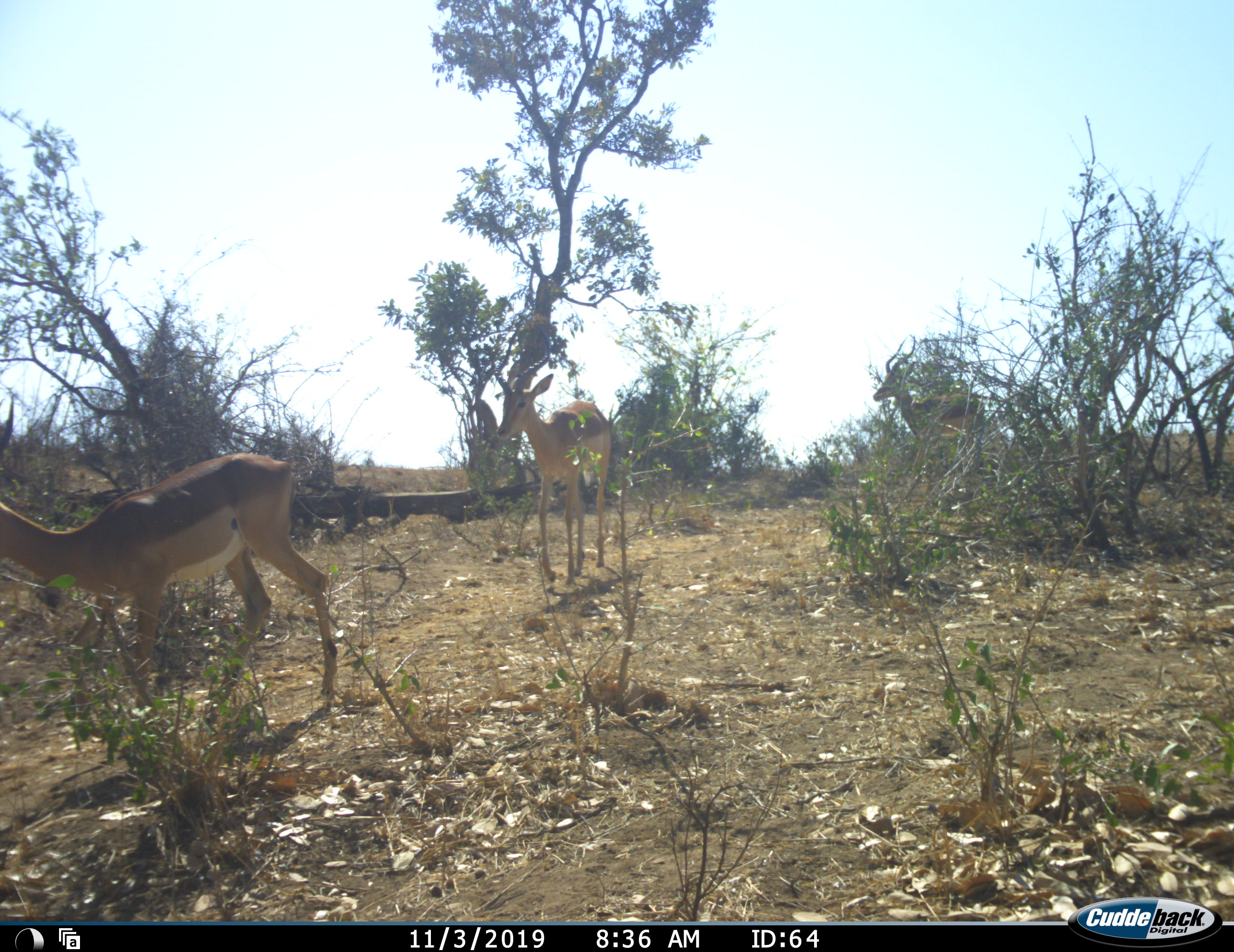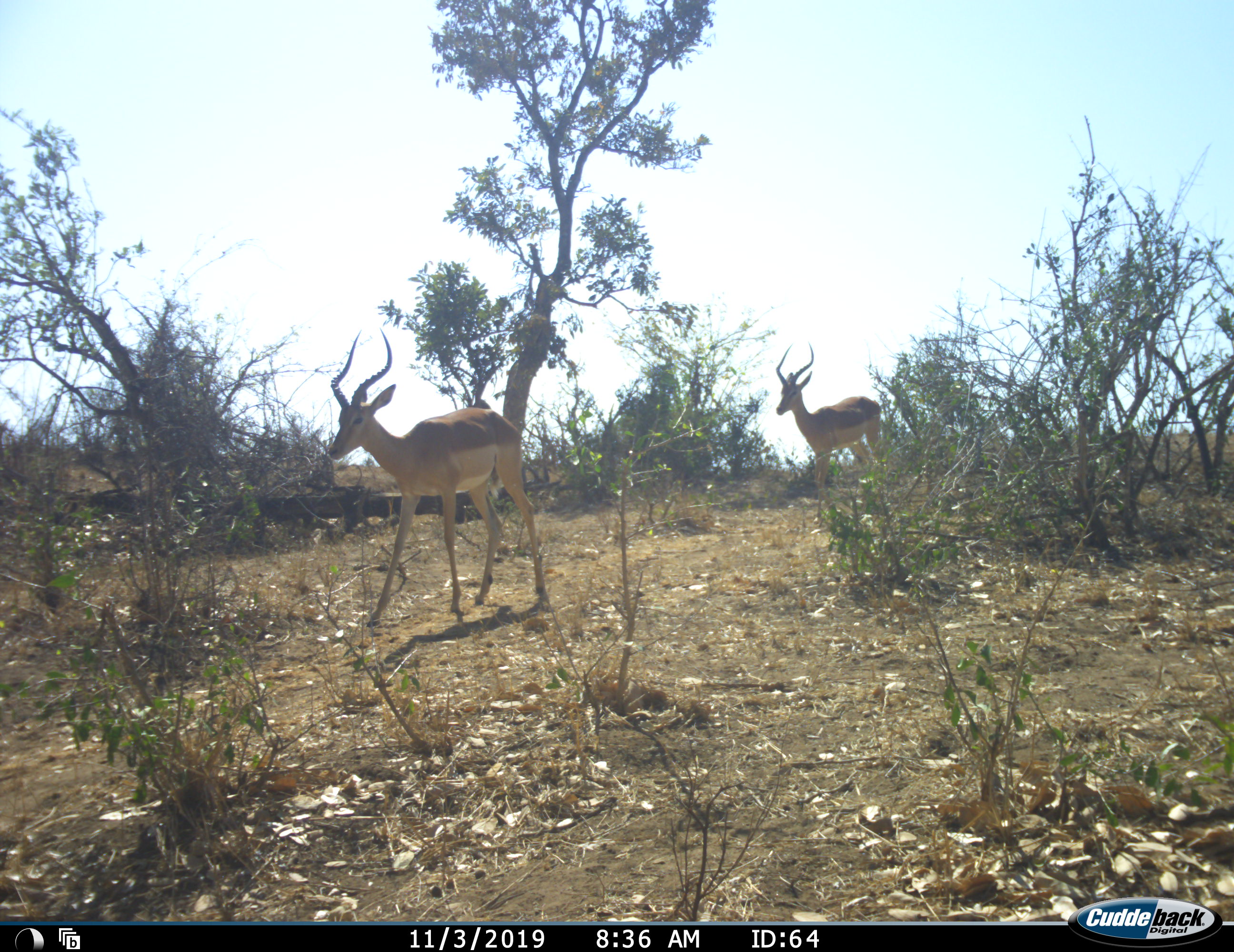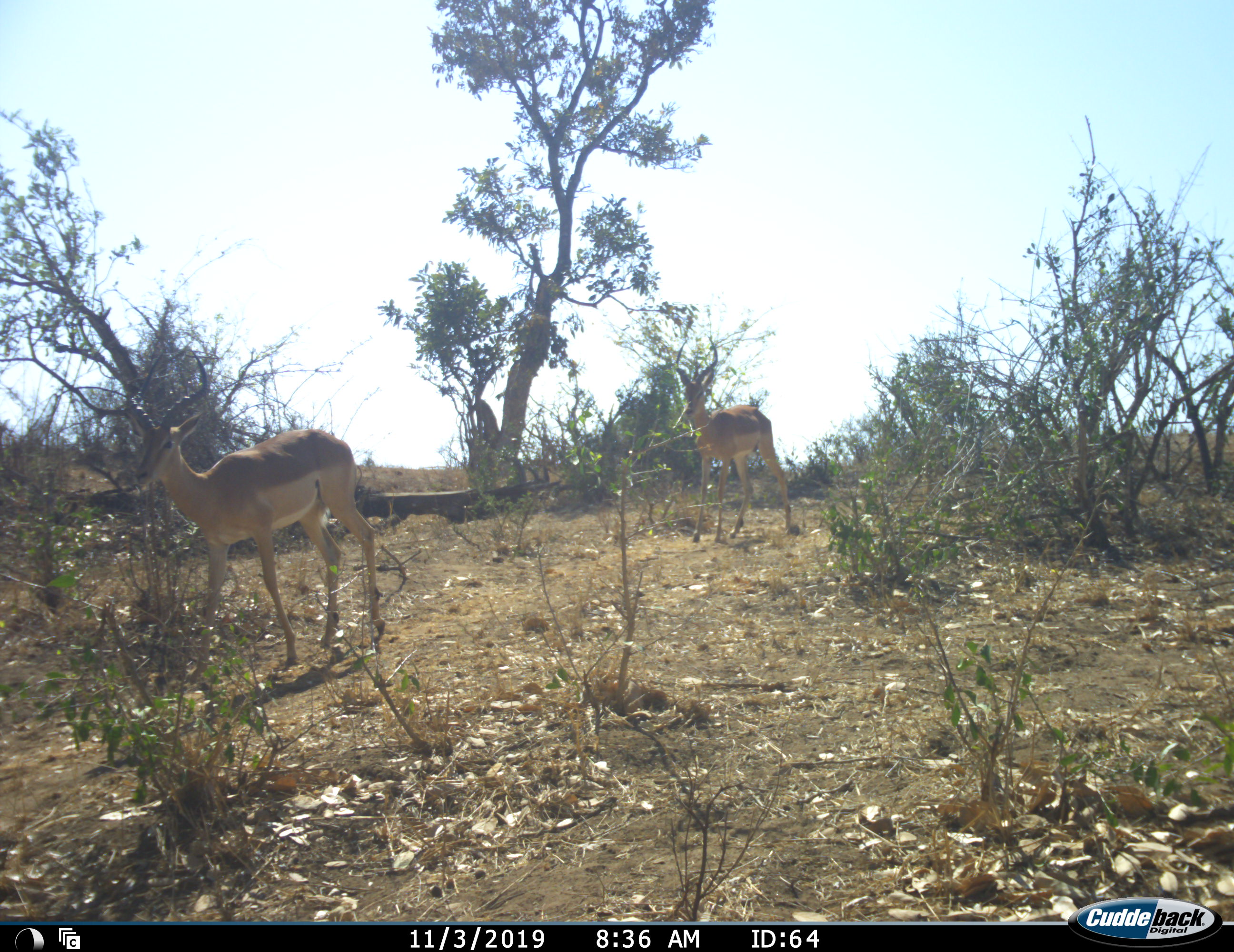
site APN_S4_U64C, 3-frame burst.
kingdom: Animalia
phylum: Chordata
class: Mammalia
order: Artiodactyla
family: Bovidae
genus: Aepyceros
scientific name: Aepyceros melampus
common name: impala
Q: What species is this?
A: Impala (Aepyceros melampus).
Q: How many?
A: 3.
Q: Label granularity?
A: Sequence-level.